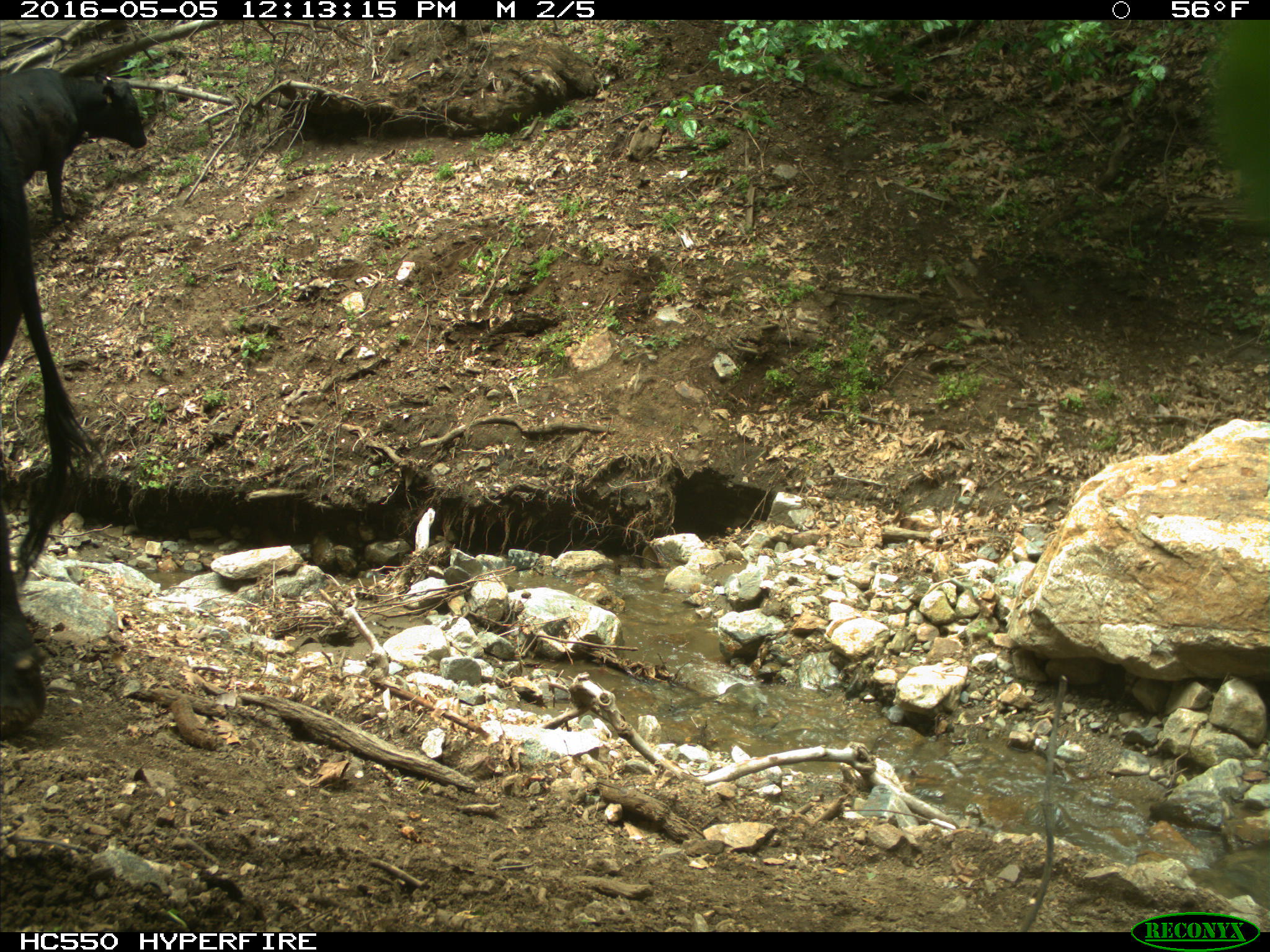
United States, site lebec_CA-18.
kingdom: Animalia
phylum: Chordata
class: Mammalia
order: Artiodactyla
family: Bovidae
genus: Bos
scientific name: Bos taurus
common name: domestic cow